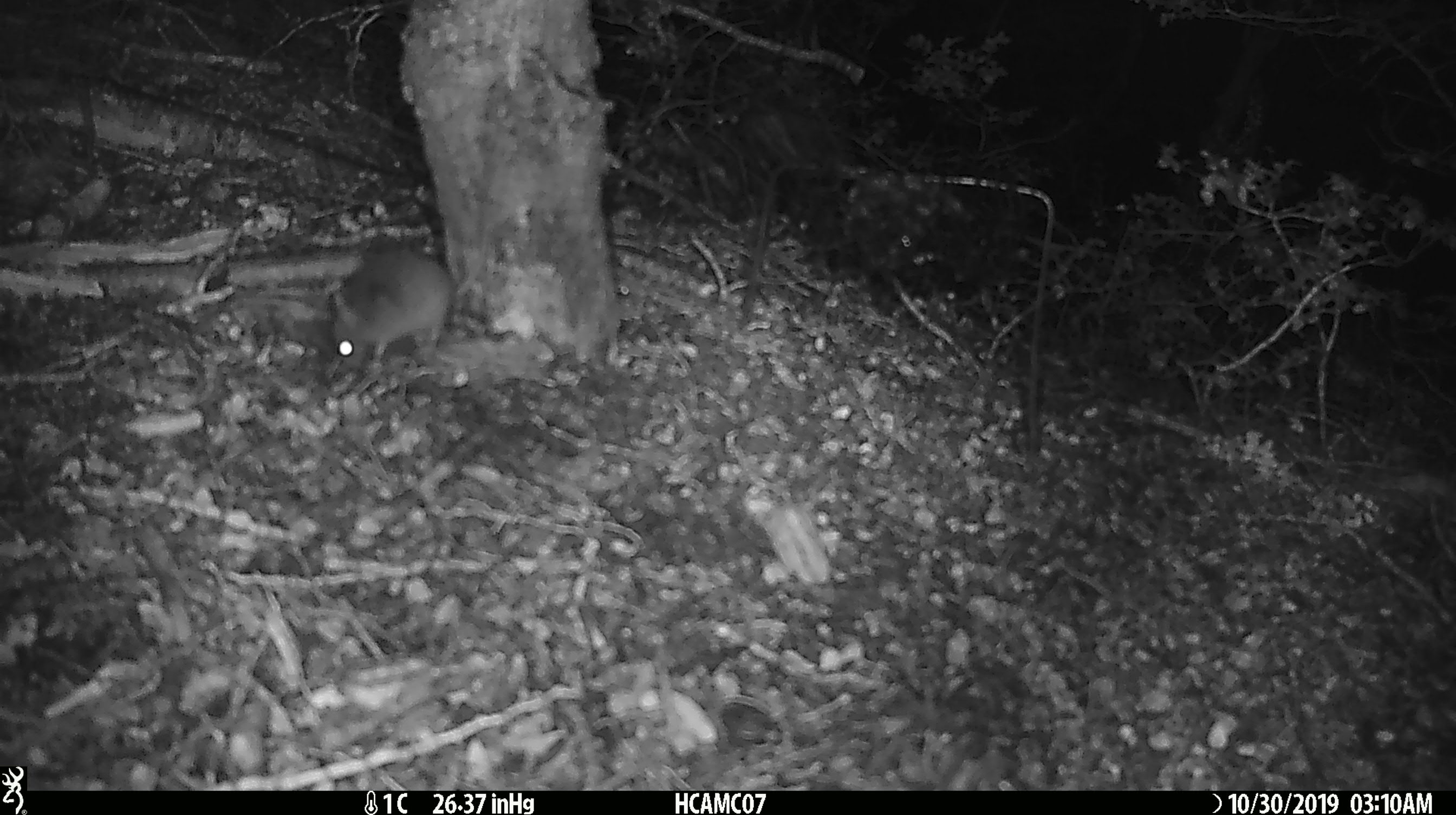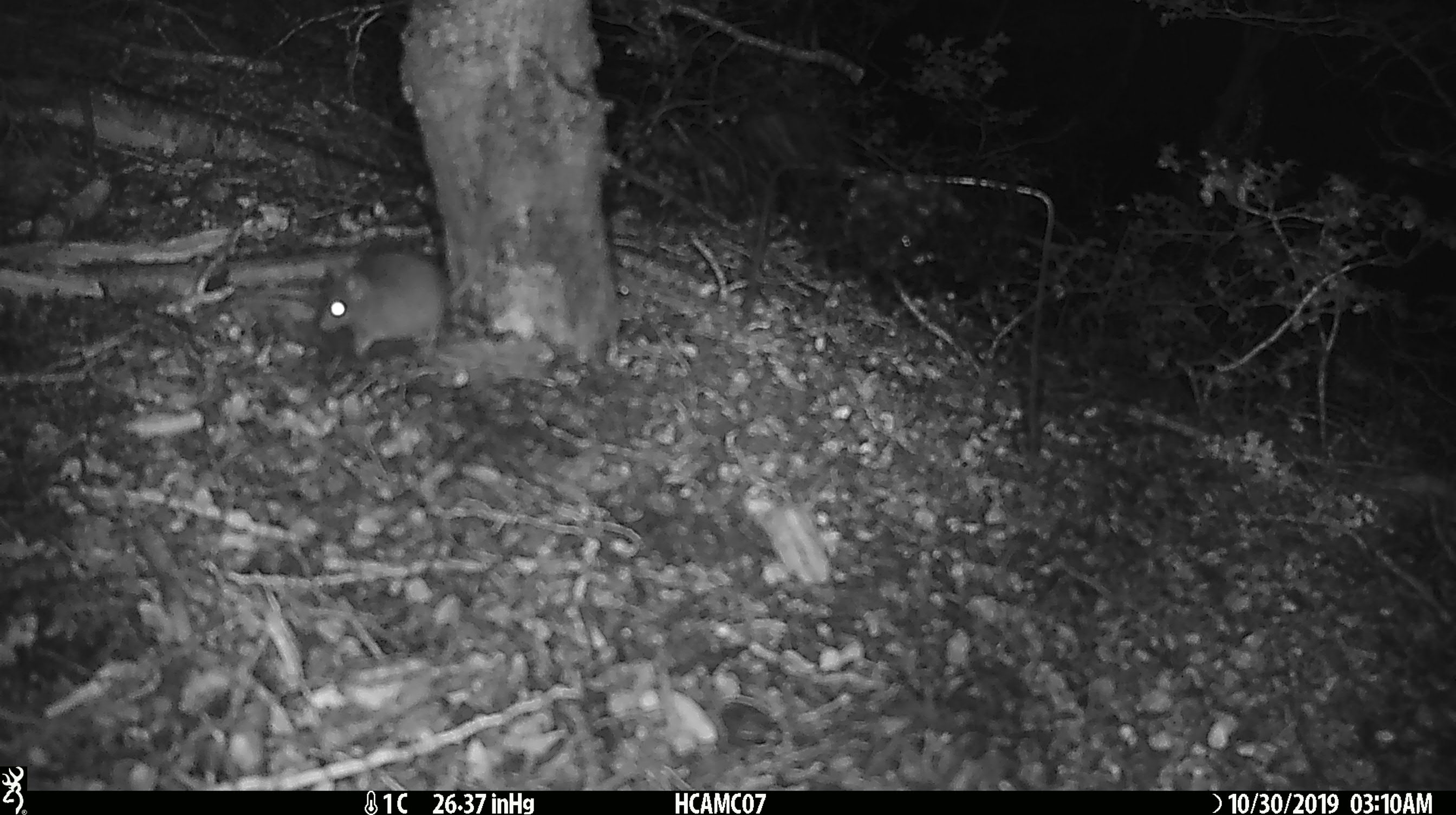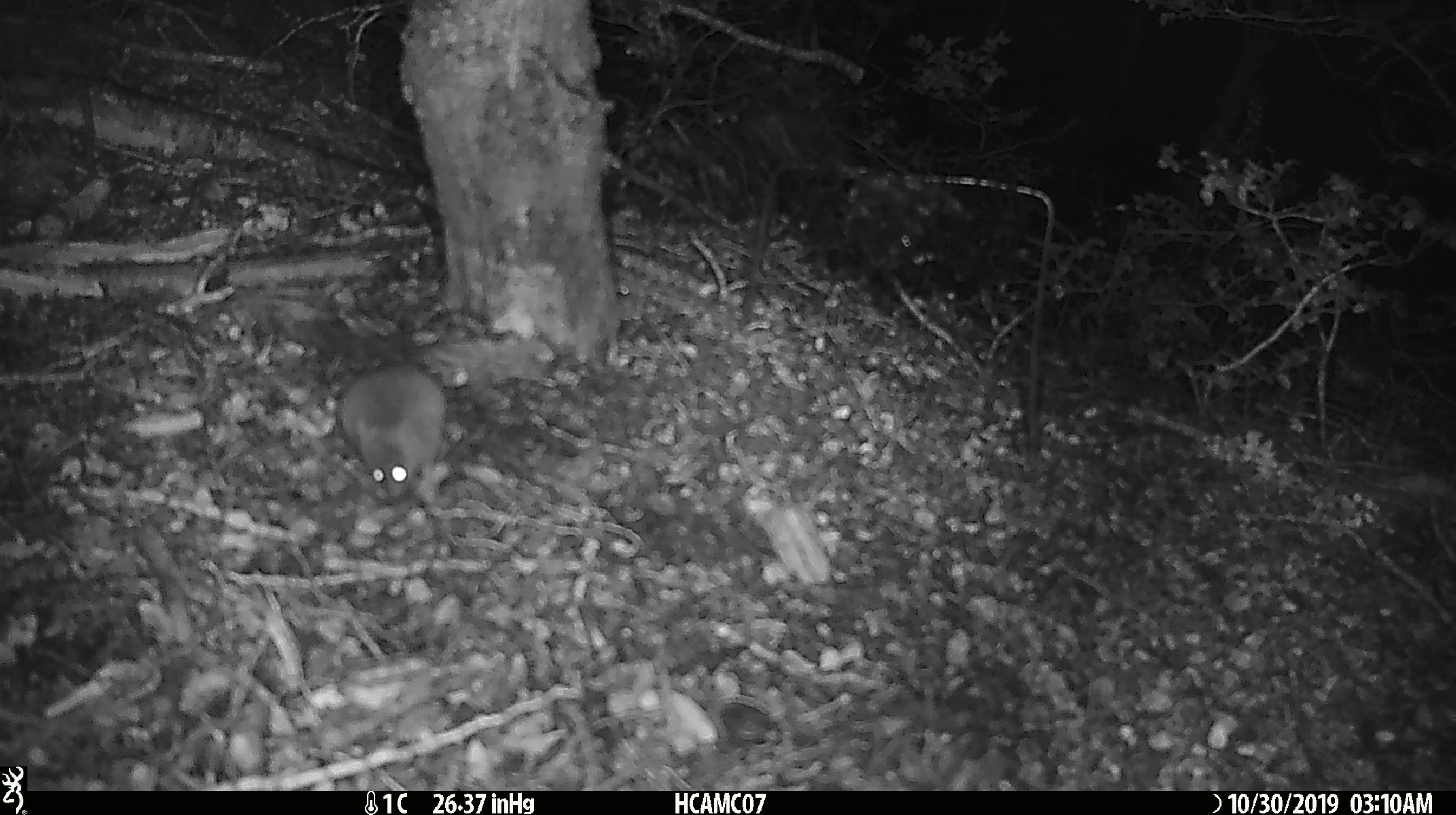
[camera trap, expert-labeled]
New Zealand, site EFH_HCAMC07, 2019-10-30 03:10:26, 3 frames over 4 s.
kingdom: Animalia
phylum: Chordata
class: Mammalia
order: Rodentia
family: Muridae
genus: Mus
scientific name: Mus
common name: mouse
Mouse (Mus).